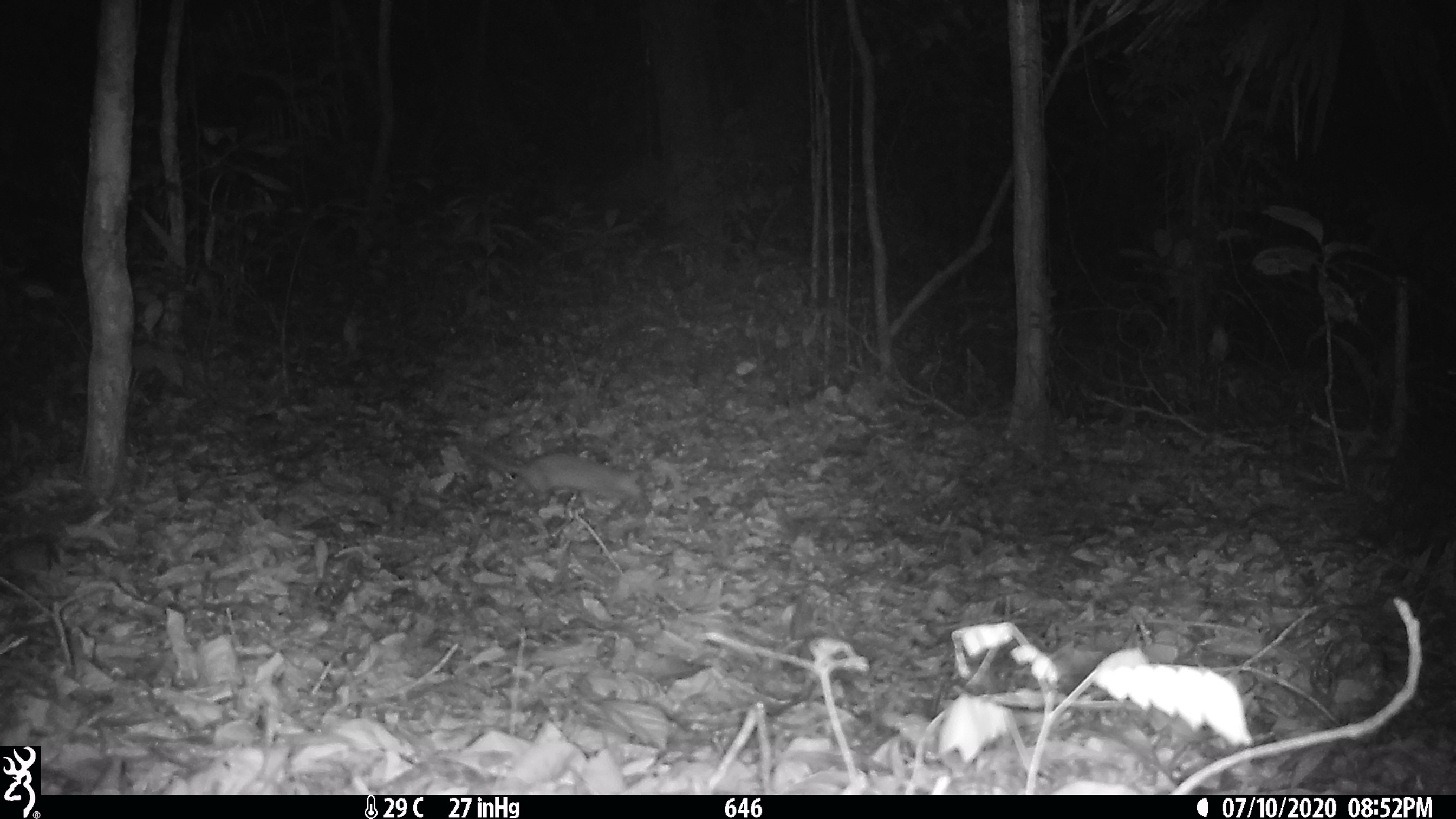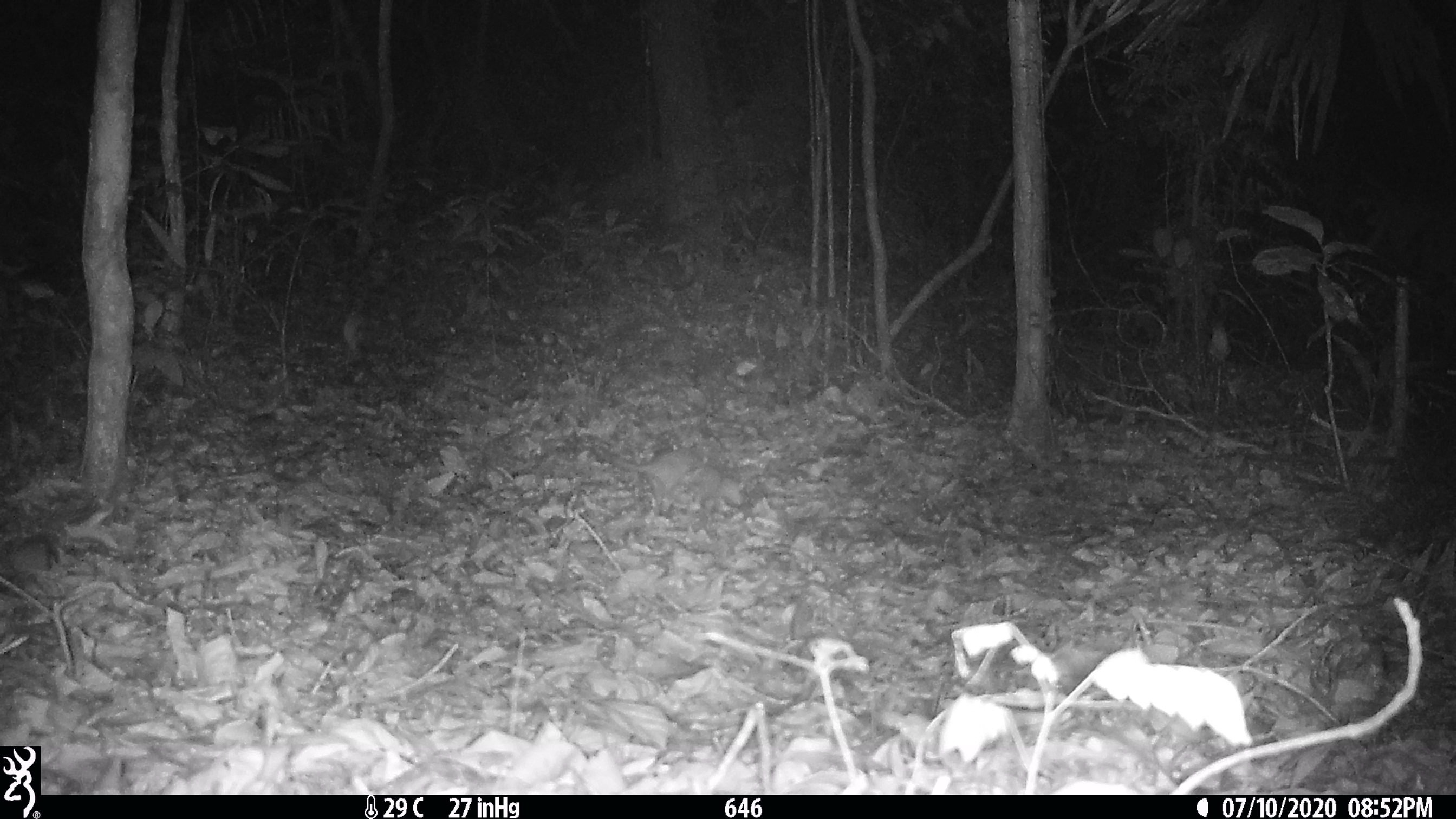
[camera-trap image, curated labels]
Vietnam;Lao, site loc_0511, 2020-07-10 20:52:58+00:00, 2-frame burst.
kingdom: Animalia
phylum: Chordata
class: Mammalia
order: Rodentia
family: Muridae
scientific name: Muridae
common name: old-world mice and rats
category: unidentified murid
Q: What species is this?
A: Unidentified murid (old-world mice and rats) (Muridae).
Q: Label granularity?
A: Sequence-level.